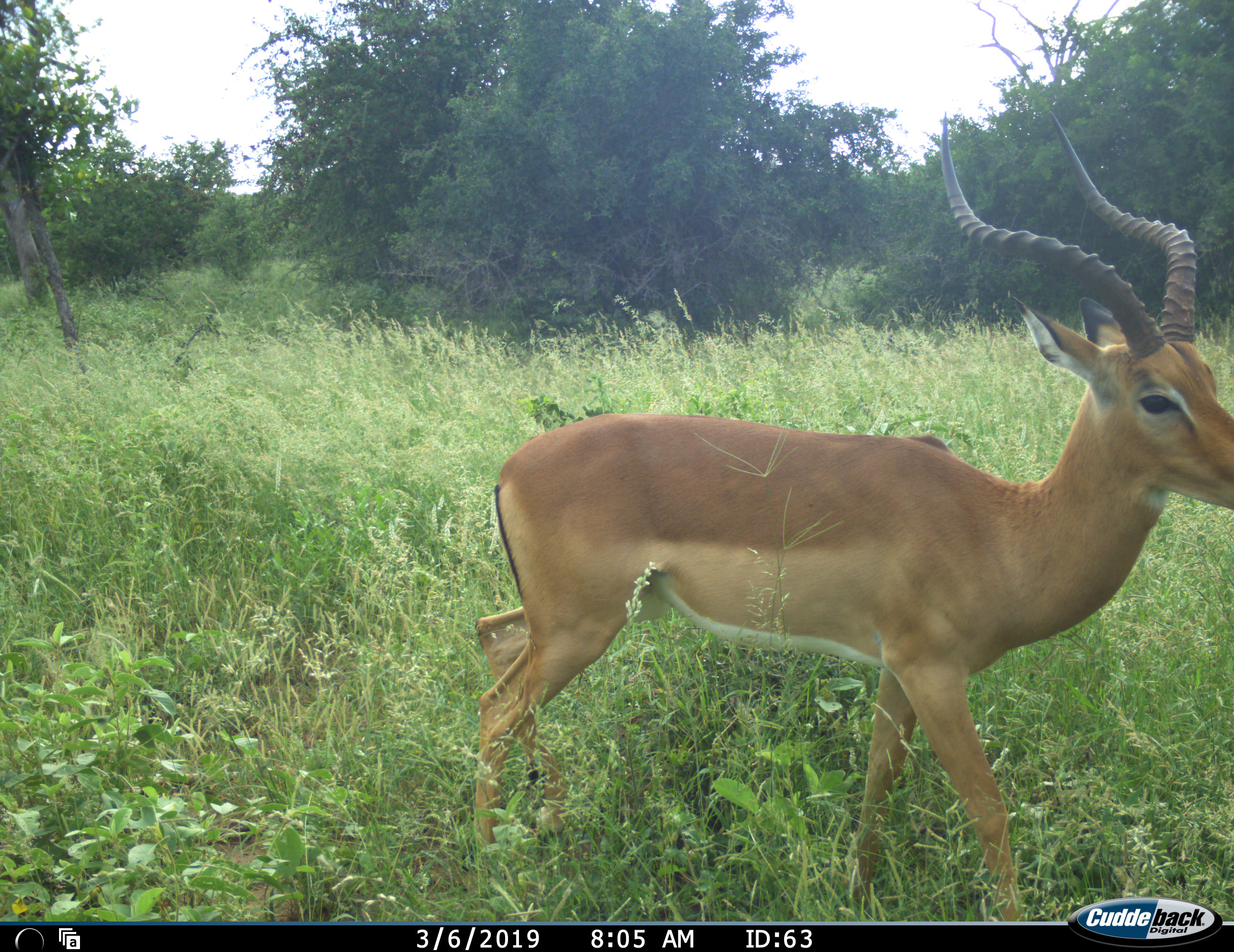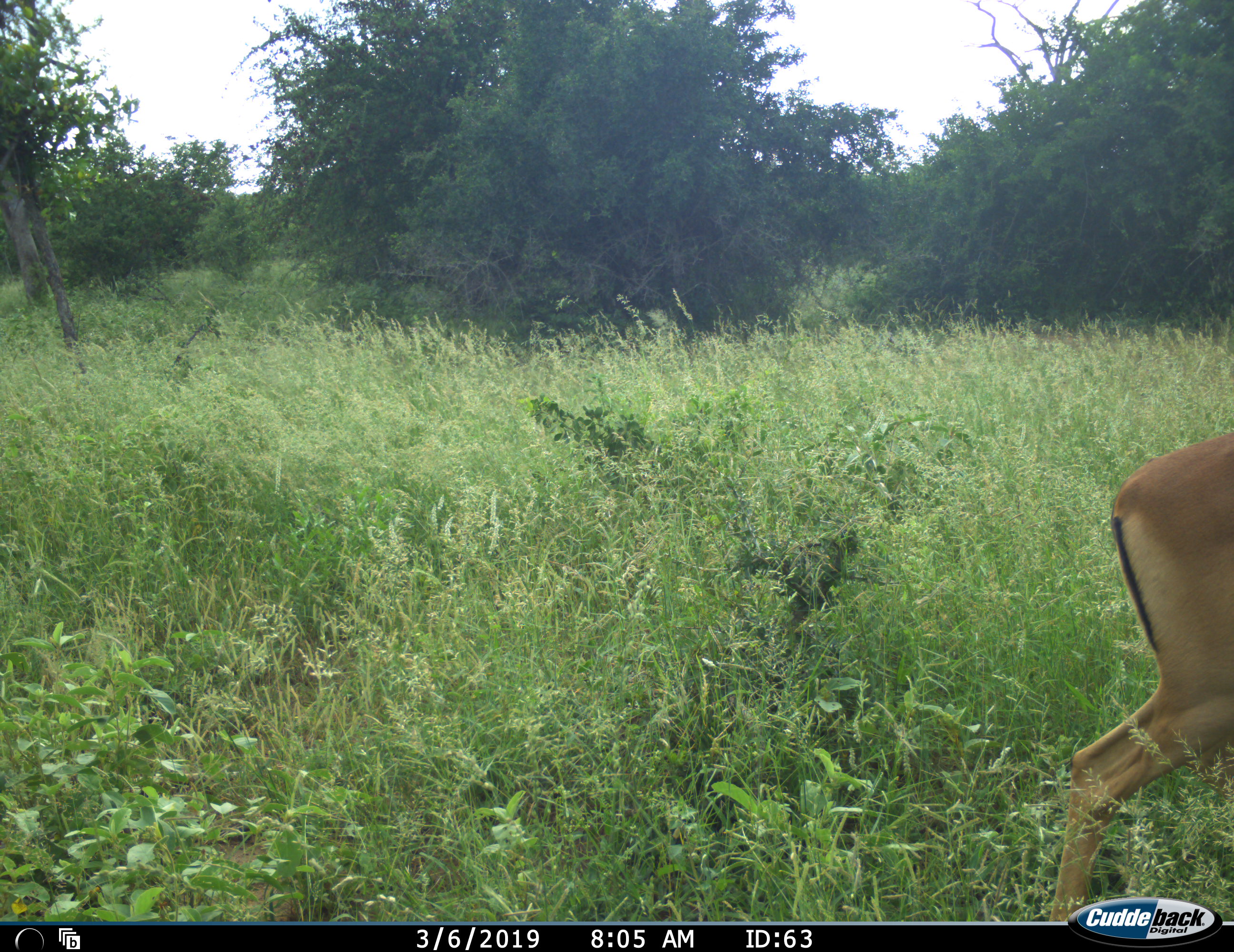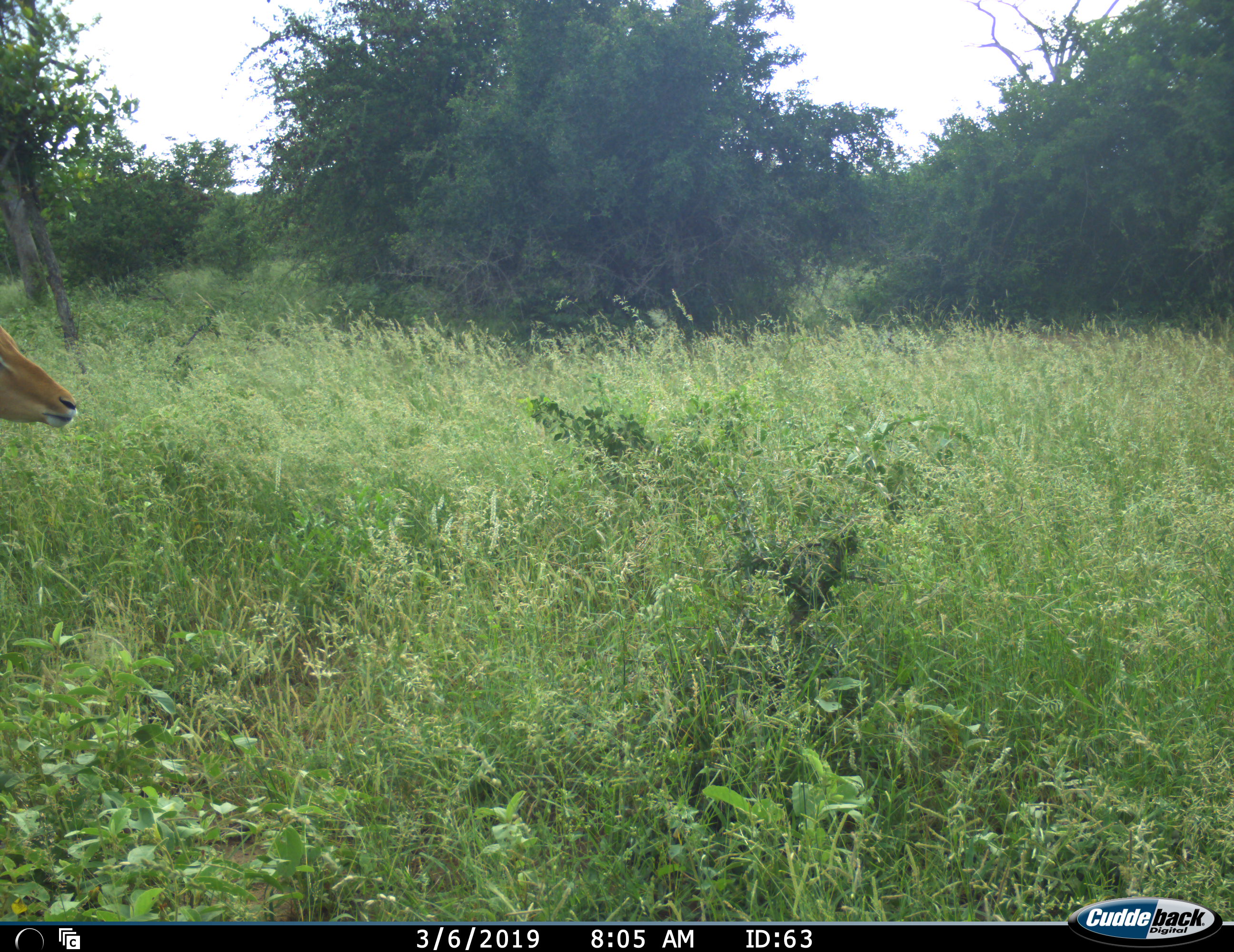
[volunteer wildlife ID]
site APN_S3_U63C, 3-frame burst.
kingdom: Animalia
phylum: Chordata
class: Mammalia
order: Artiodactyla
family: Bovidae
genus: Aepyceros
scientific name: Aepyceros melampus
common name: impala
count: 2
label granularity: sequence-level